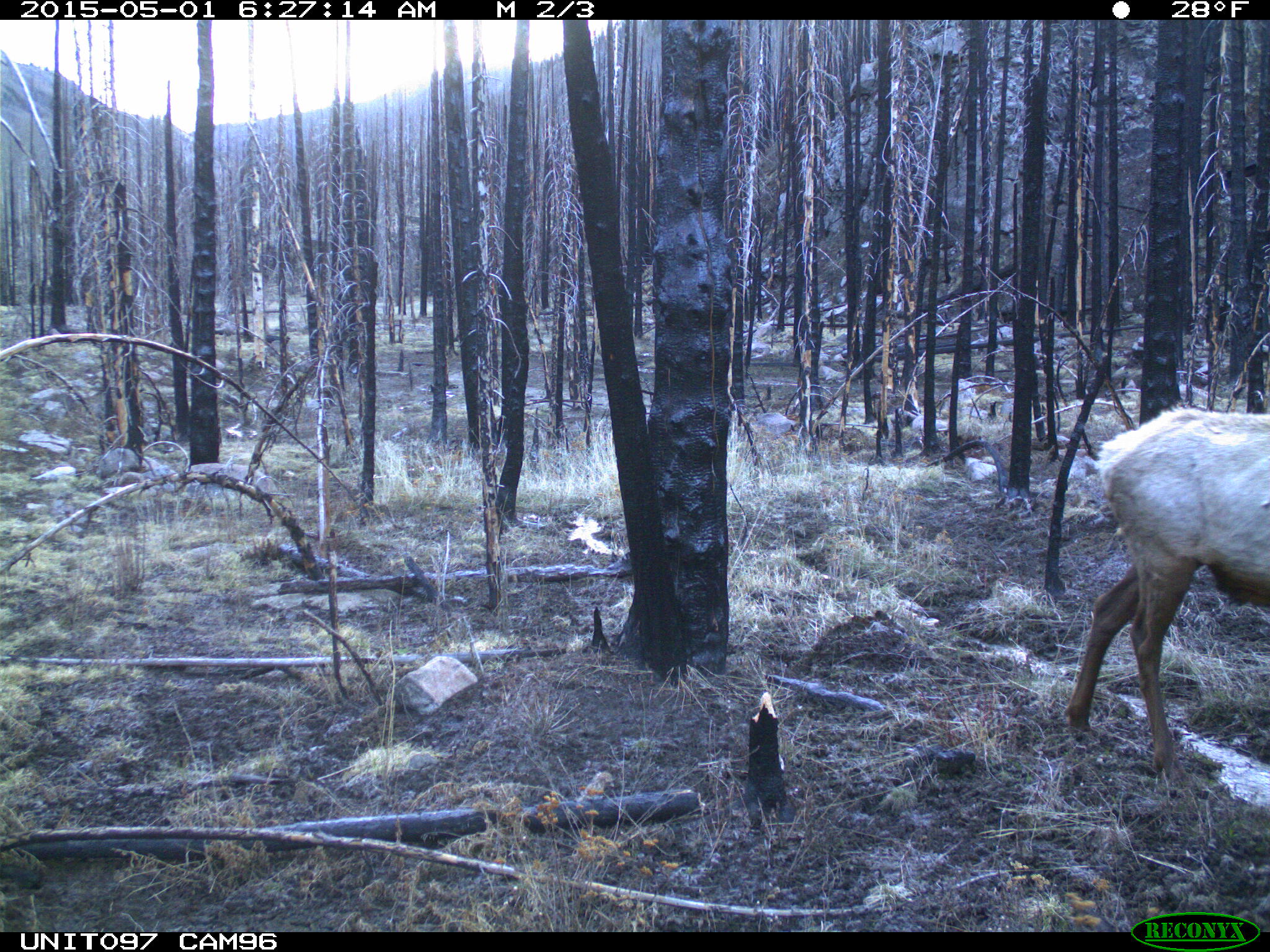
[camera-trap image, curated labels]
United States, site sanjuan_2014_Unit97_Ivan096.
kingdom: Animalia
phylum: Chordata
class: Mammalia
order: Artiodactyla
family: Cervidae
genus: Cervus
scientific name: Cervus elaphus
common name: red deer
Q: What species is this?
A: Cervus elaphus (red deer).